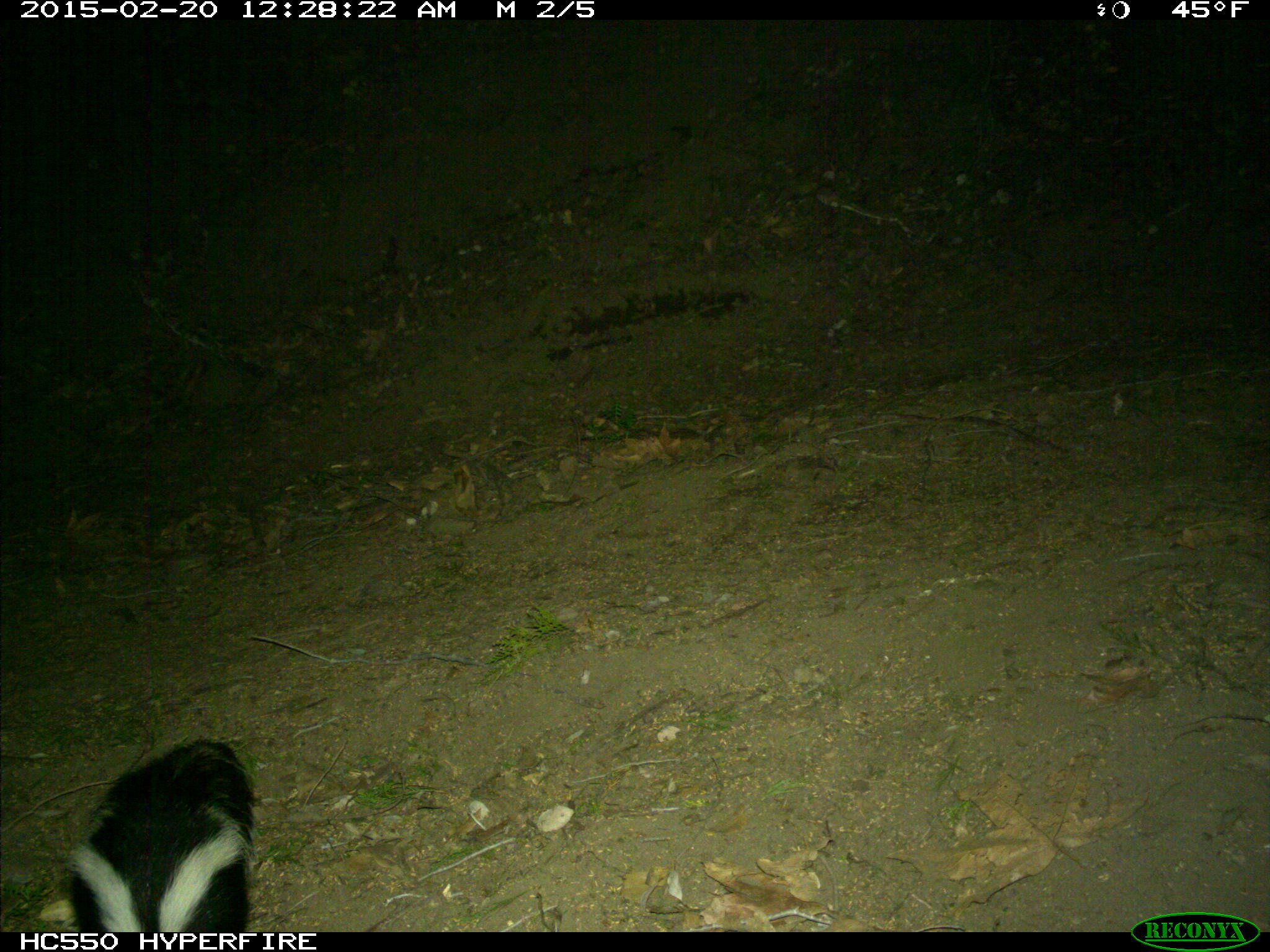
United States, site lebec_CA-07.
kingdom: Animalia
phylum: Chordata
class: Mammalia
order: Carnivora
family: Mephitidae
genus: Mephitis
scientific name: Mephitis mephitis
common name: striped skunk